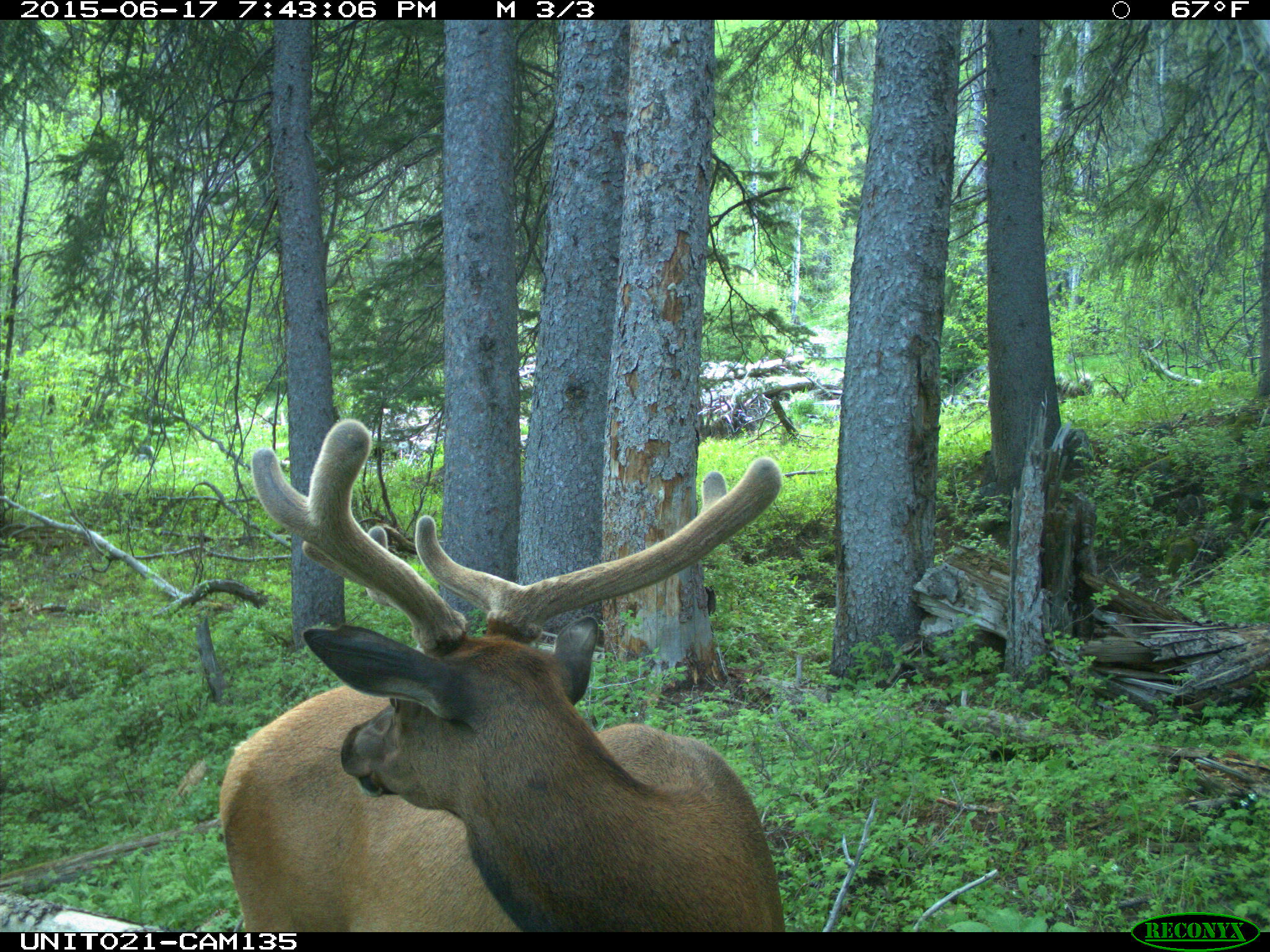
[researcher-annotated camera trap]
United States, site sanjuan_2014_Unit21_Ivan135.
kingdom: Animalia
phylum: Chordata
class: Mammalia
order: Artiodactyla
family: Cervidae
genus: Cervus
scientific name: Cervus elaphus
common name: red deer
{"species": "Cervus elaphus (red deer)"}